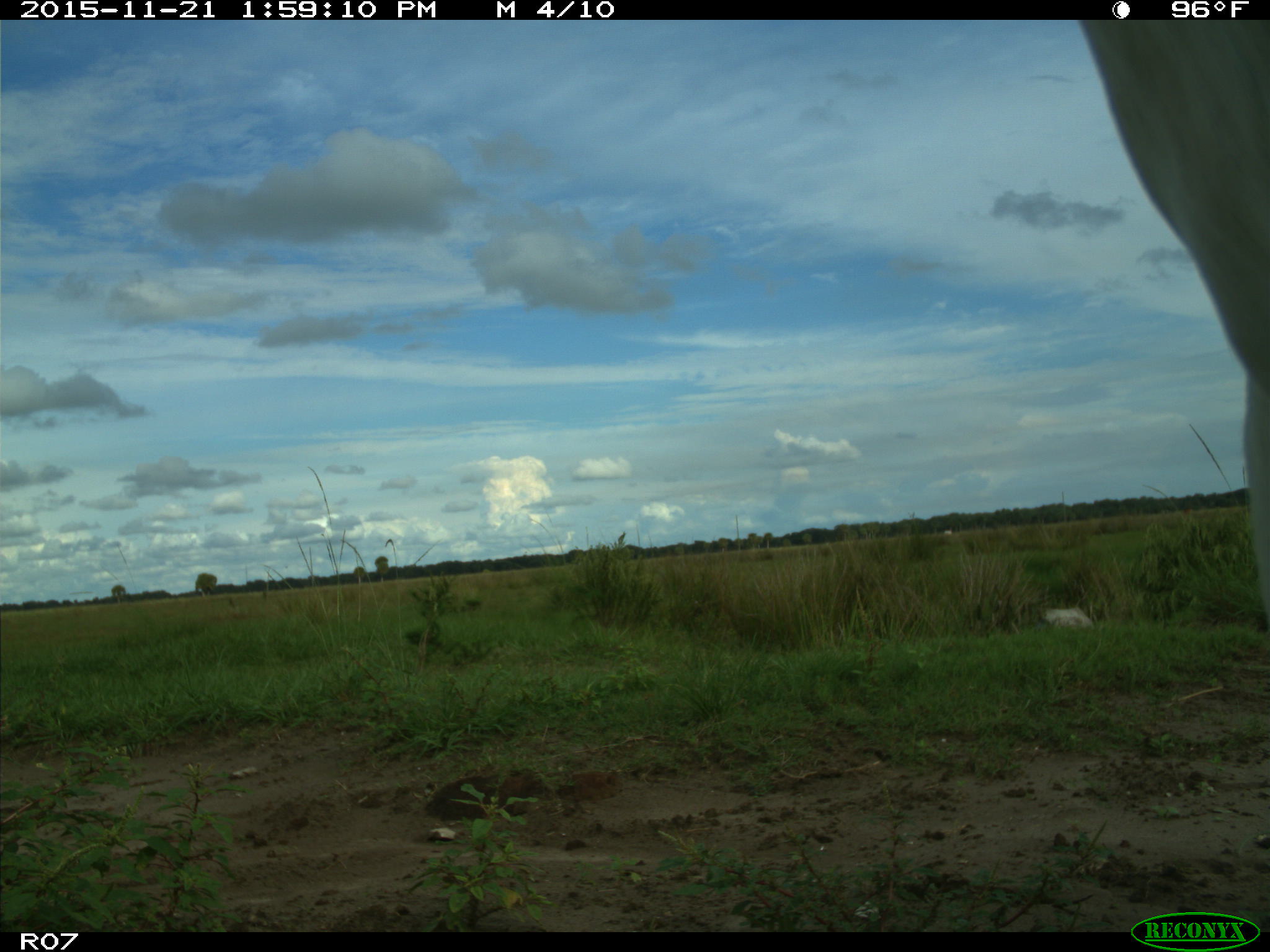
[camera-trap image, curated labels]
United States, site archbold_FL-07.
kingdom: Animalia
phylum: Chordata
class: Mammalia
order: Artiodactyla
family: Bovidae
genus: Bos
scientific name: Bos taurus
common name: domestic cow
Bos taurus (domestic cow).